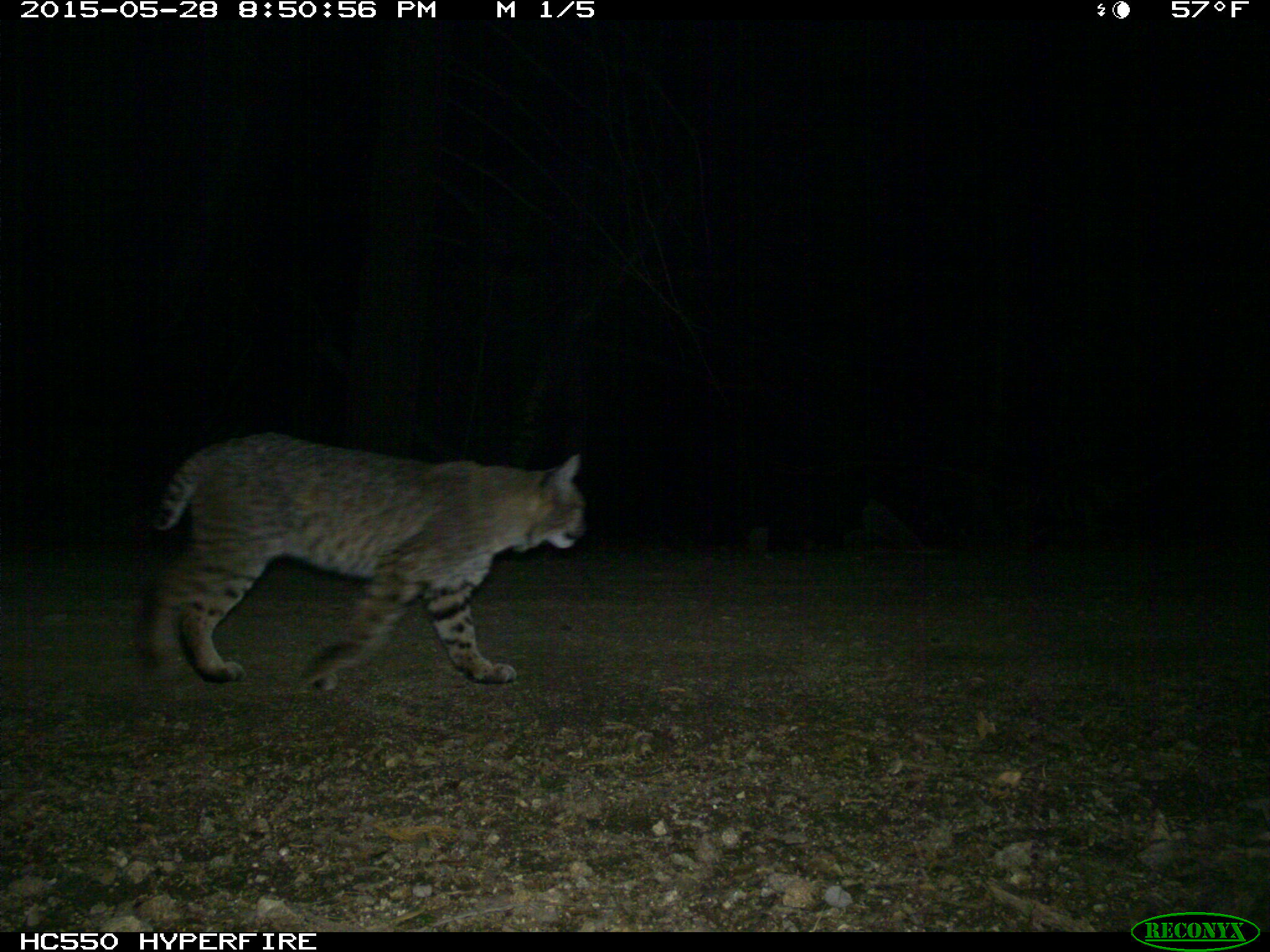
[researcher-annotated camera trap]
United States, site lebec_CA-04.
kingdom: Animalia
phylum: Chordata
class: Mammalia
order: Carnivora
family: Felidae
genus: Lynx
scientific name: Lynx rufus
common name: bobcat